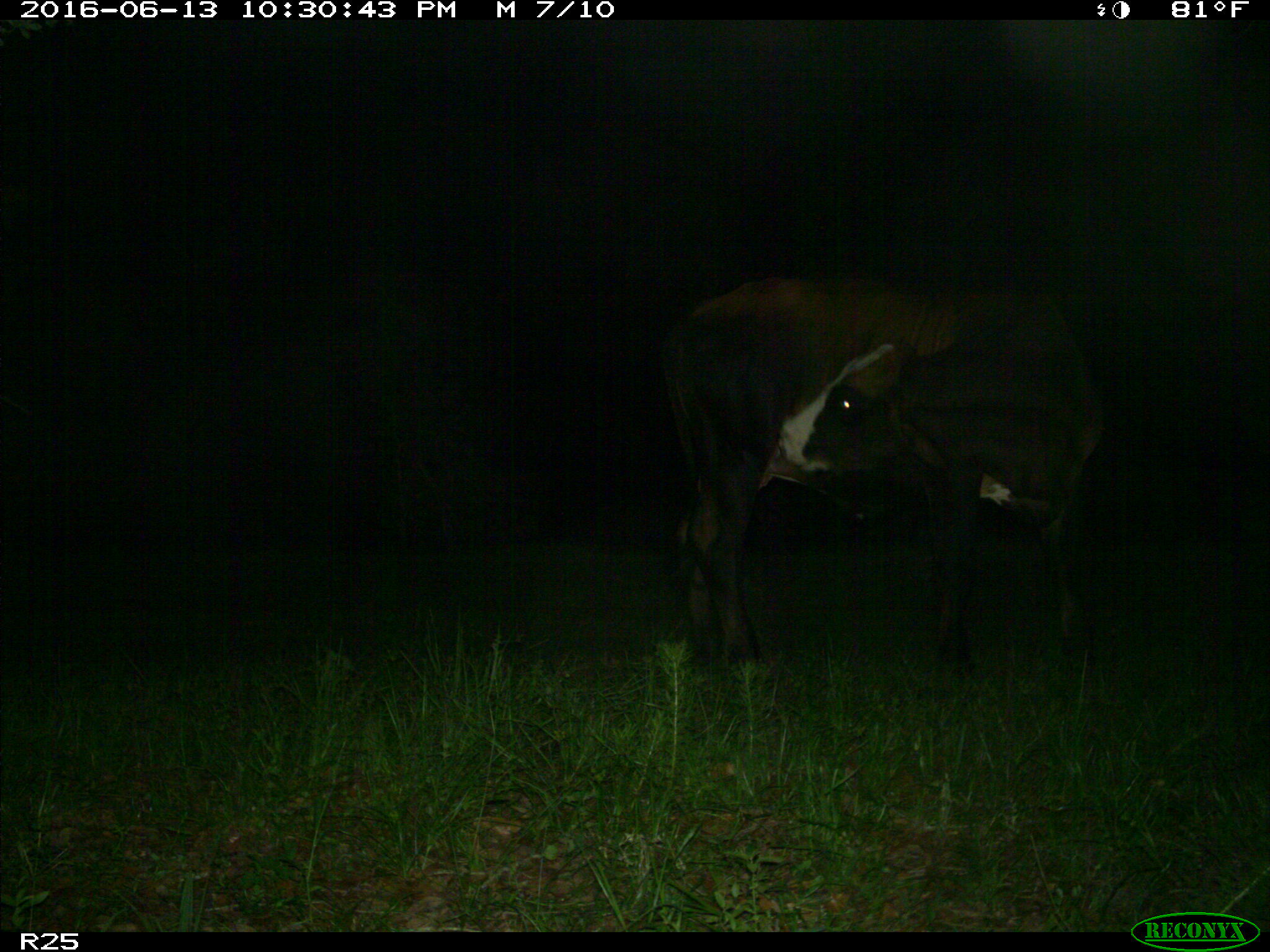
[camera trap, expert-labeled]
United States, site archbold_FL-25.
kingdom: Animalia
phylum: Chordata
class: Mammalia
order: Artiodactyla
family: Bovidae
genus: Bos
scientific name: Bos taurus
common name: domestic cow